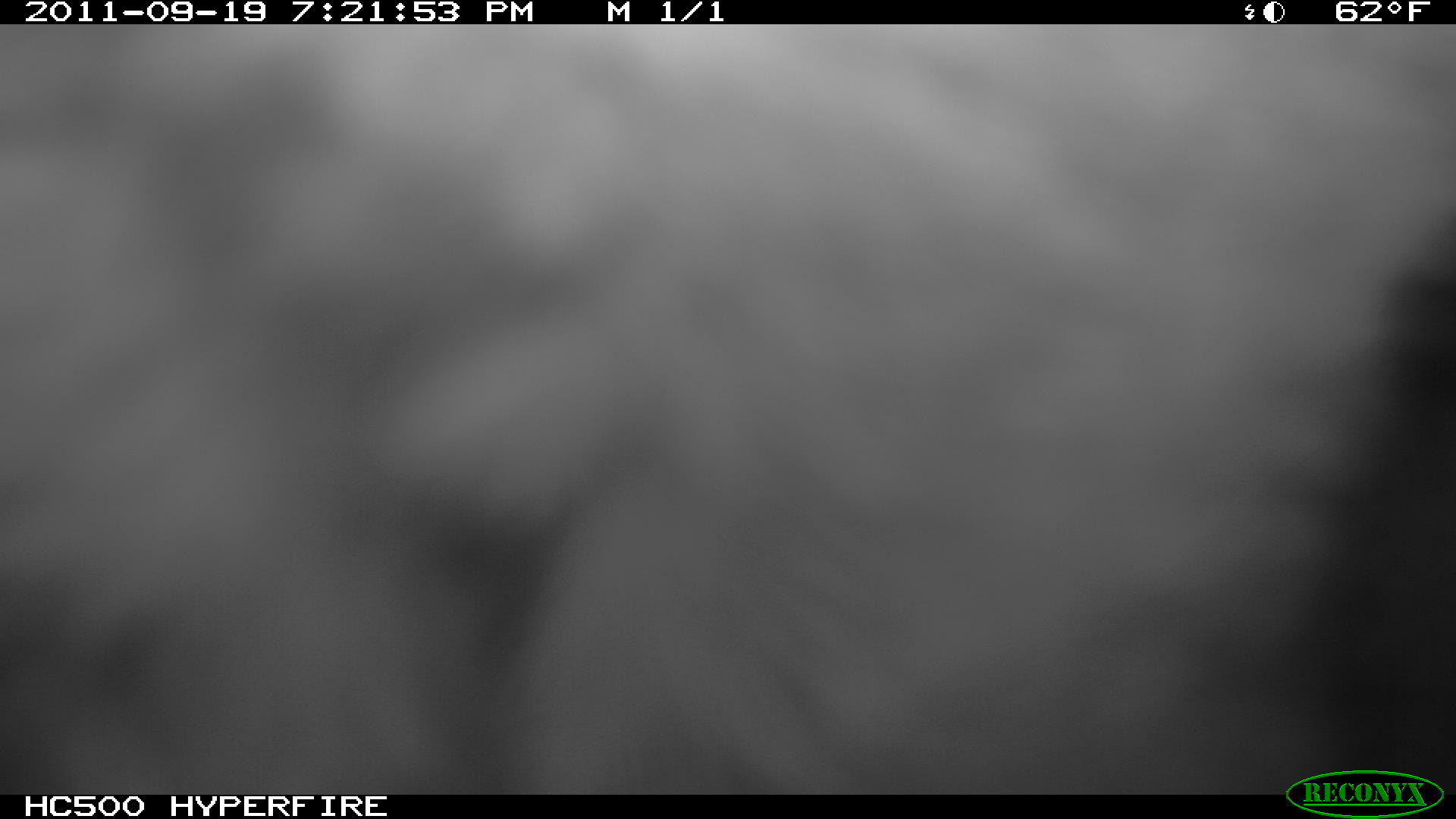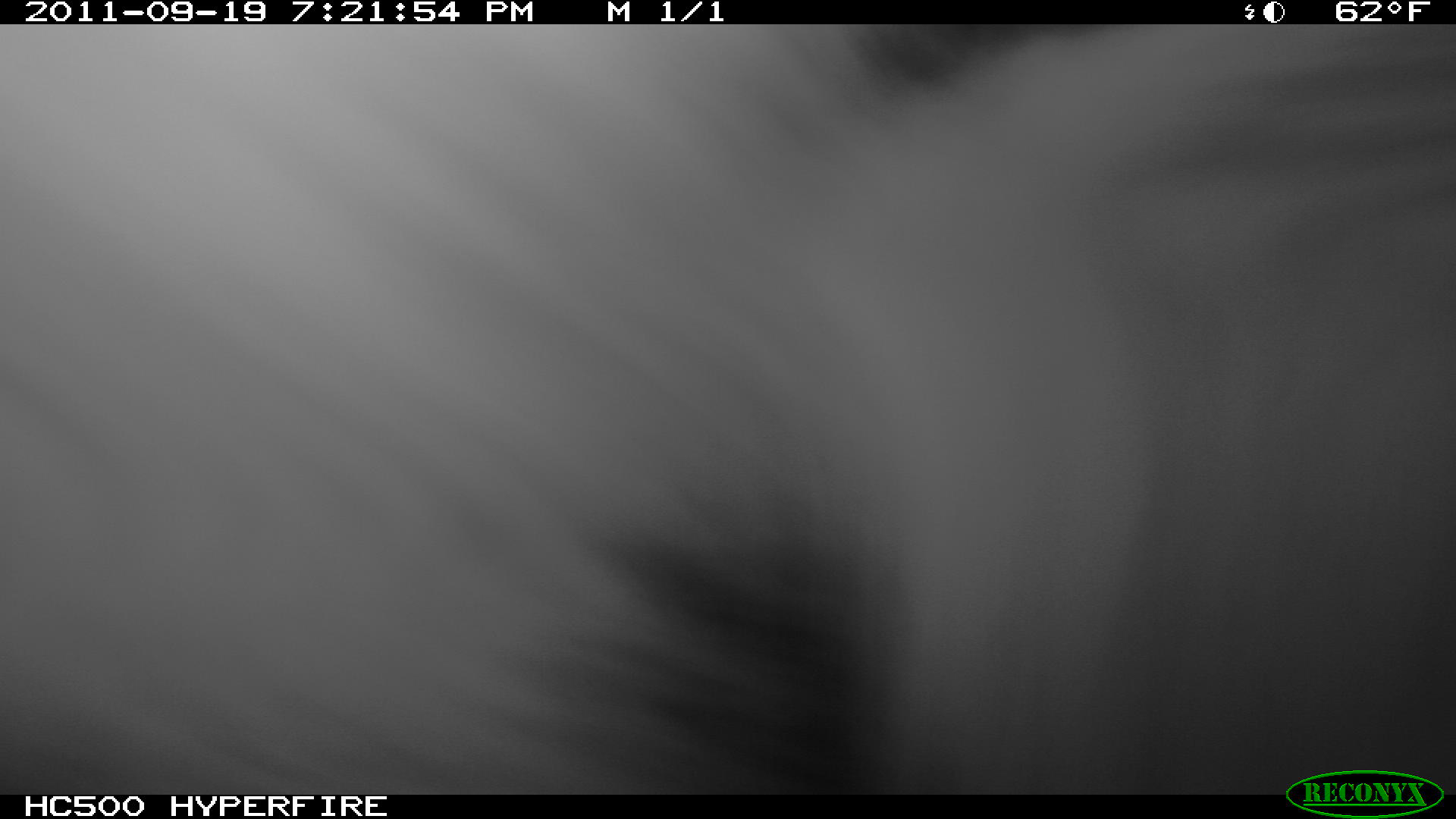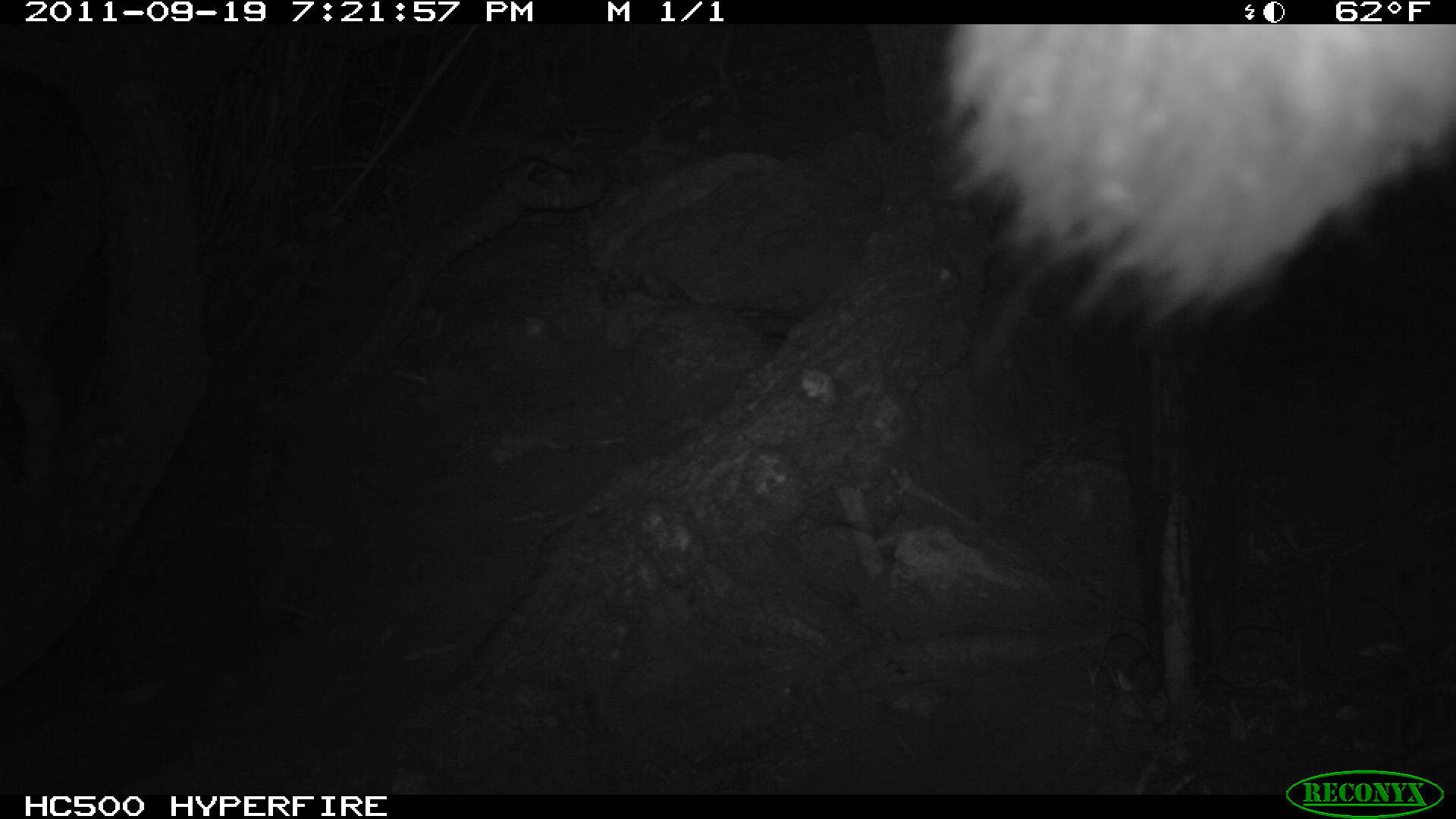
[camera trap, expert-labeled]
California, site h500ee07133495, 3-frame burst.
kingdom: Animalia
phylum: Chordata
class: Mammalia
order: Carnivora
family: Canidae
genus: Urocyon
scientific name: Urocyon littoralis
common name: island fox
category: fox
Fox (island fox) (Urocyon littoralis).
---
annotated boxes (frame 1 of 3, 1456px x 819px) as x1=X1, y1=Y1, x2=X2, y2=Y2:
fox: x1=0, y1=24, x2=1455, y2=795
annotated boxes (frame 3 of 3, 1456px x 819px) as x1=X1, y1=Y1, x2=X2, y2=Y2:
fox: x1=935, y1=24, x2=1454, y2=329